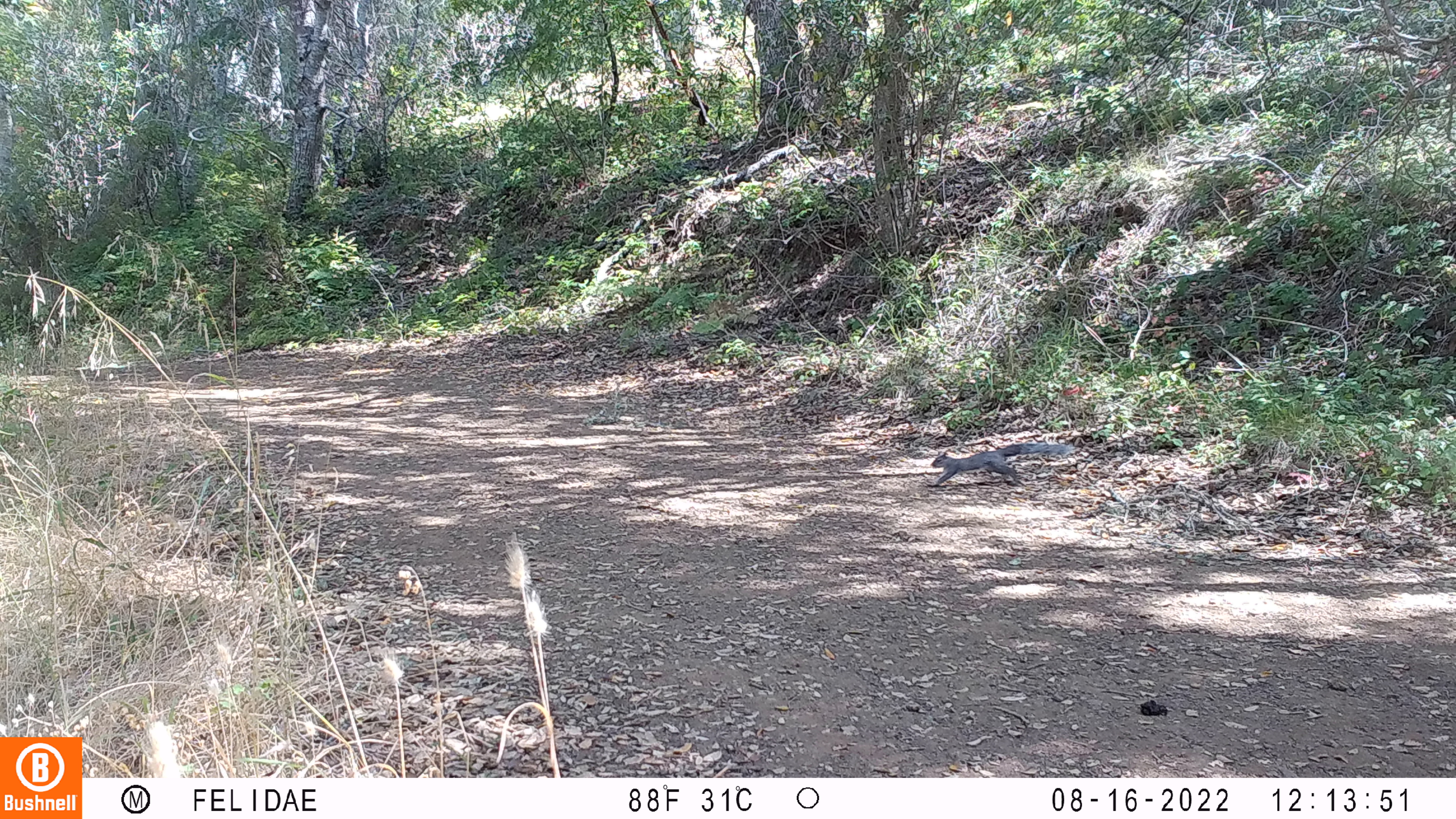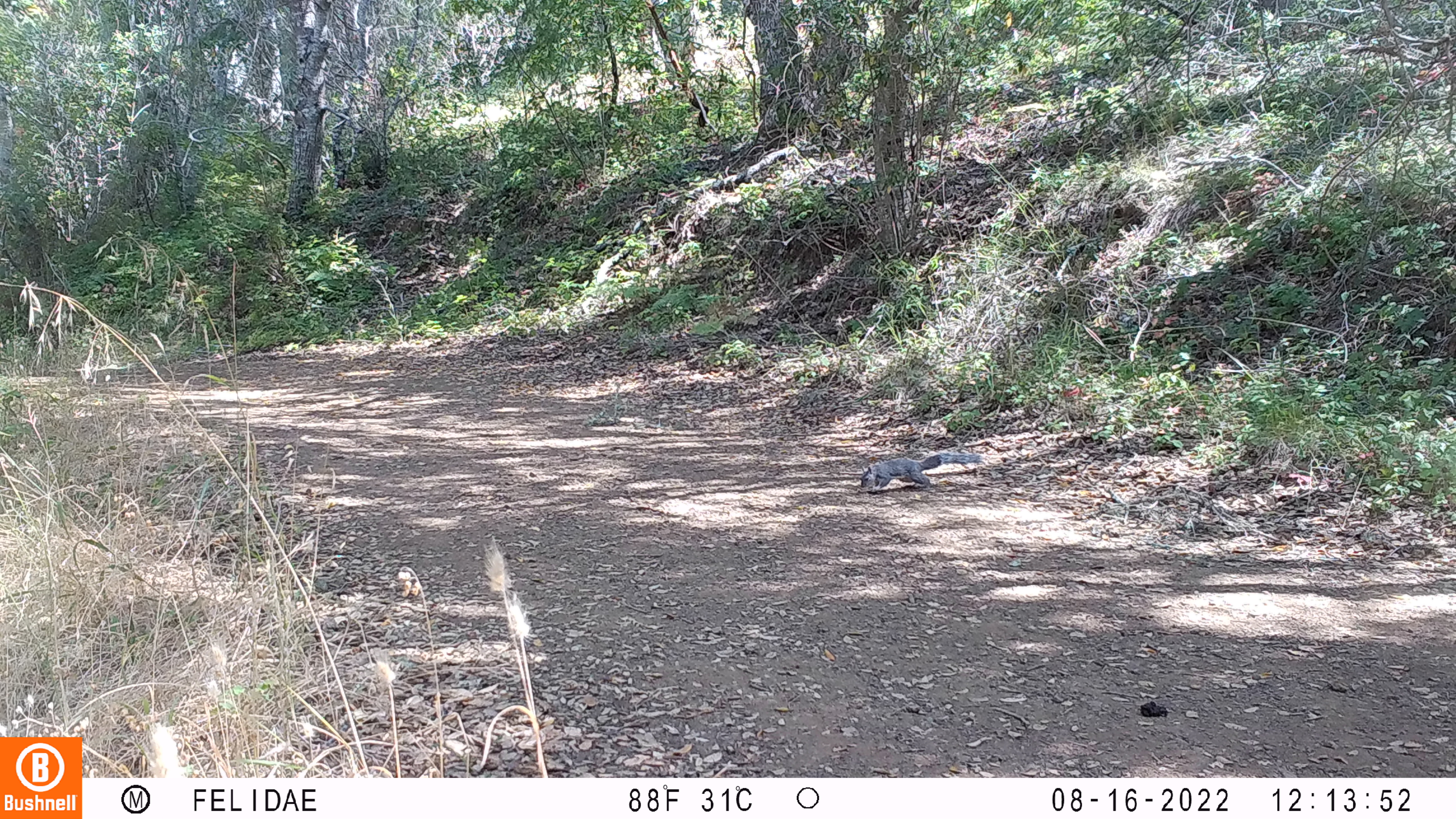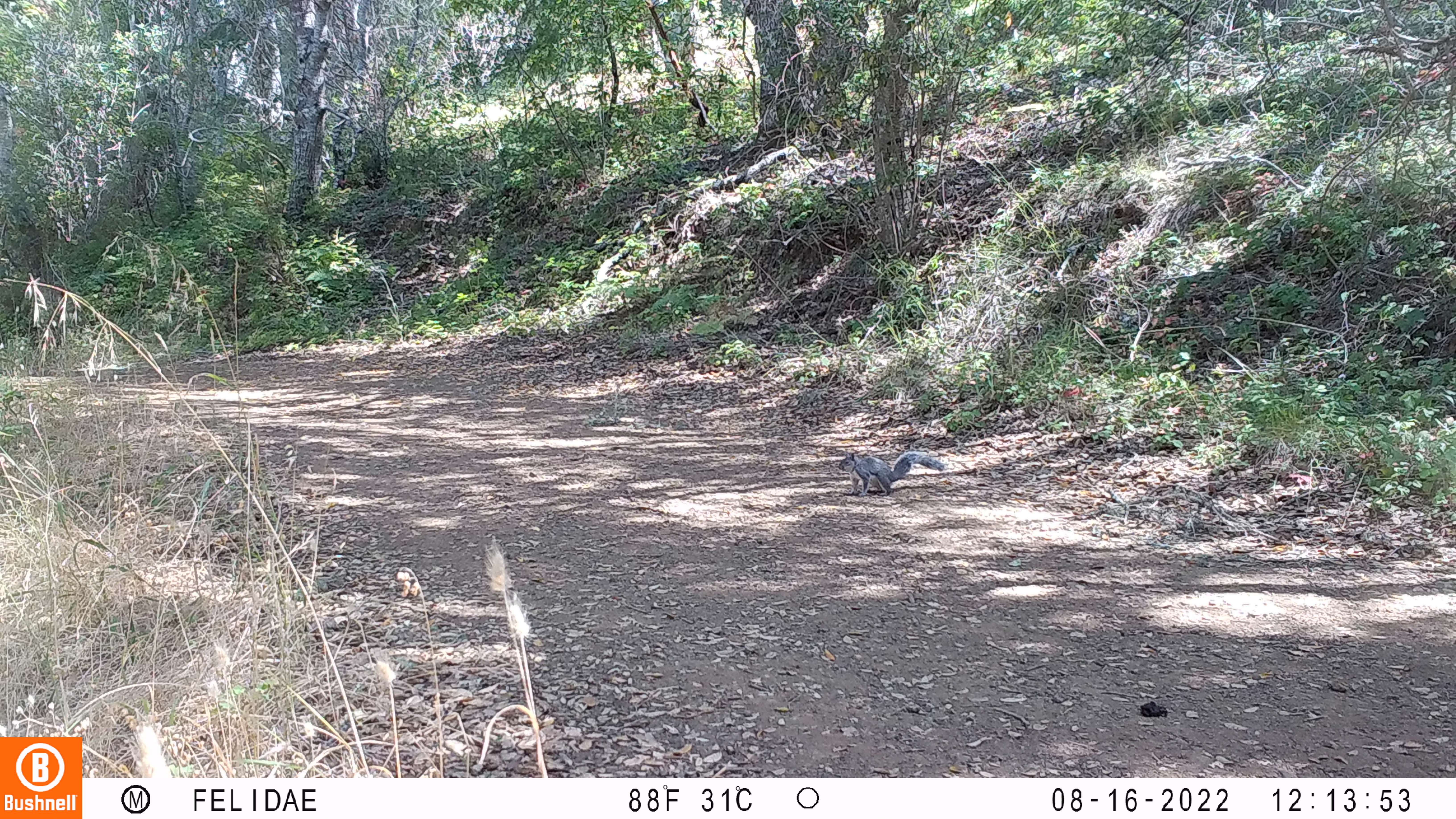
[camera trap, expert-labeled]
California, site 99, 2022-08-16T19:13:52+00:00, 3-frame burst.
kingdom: Animalia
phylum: Chordata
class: Mammalia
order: Rodentia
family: Sciuridae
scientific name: Sciuridae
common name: squirrel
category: unknown squirrel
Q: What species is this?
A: Unknown squirrel (squirrel) (Sciuridae).